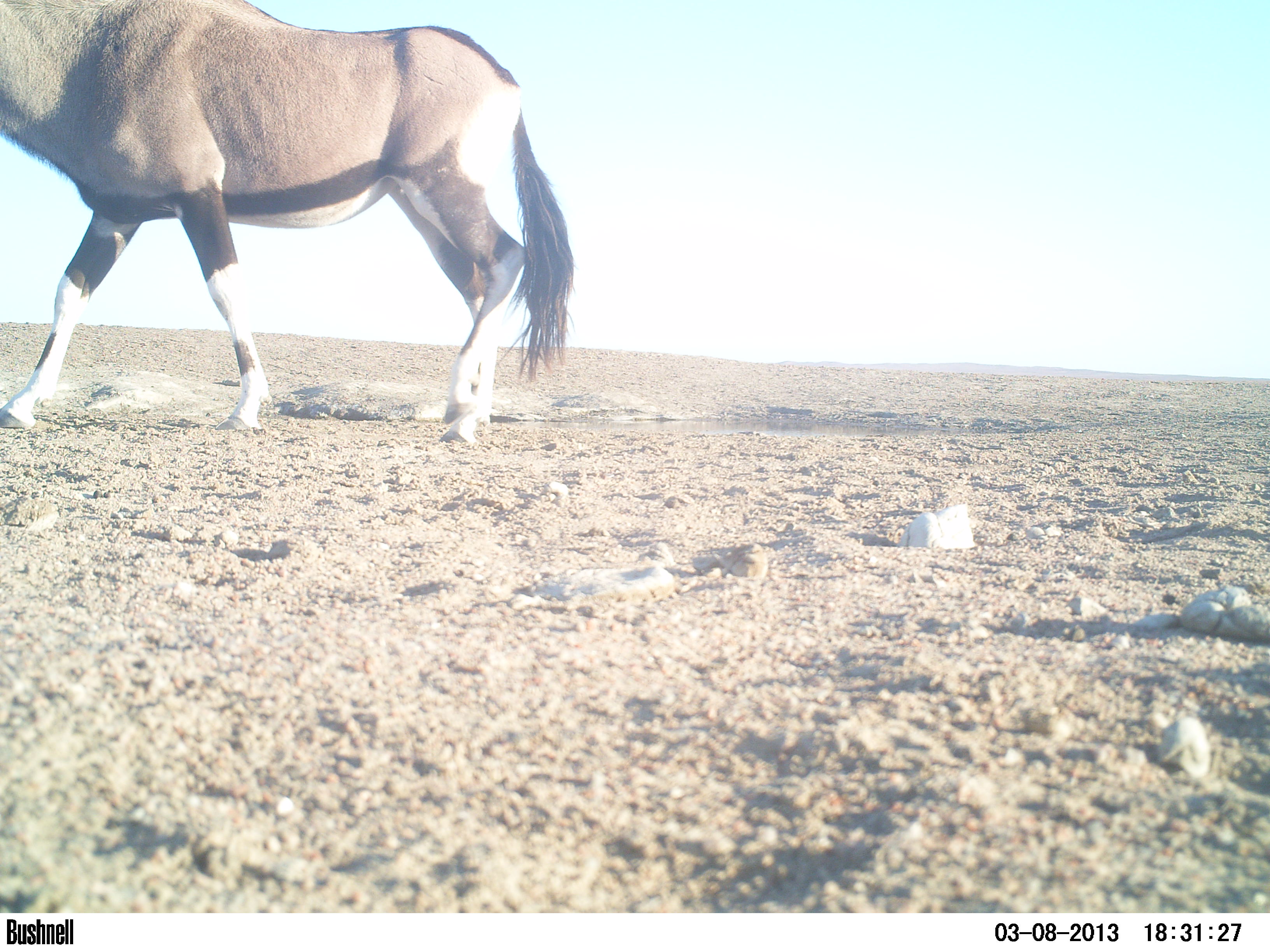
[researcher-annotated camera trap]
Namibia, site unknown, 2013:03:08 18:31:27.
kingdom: Animalia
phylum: Chordata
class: Mammalia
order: Artiodactyla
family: Bovidae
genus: Oryx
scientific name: Oryx gazella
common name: gemsbok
Oryx gazella (gemsbok).